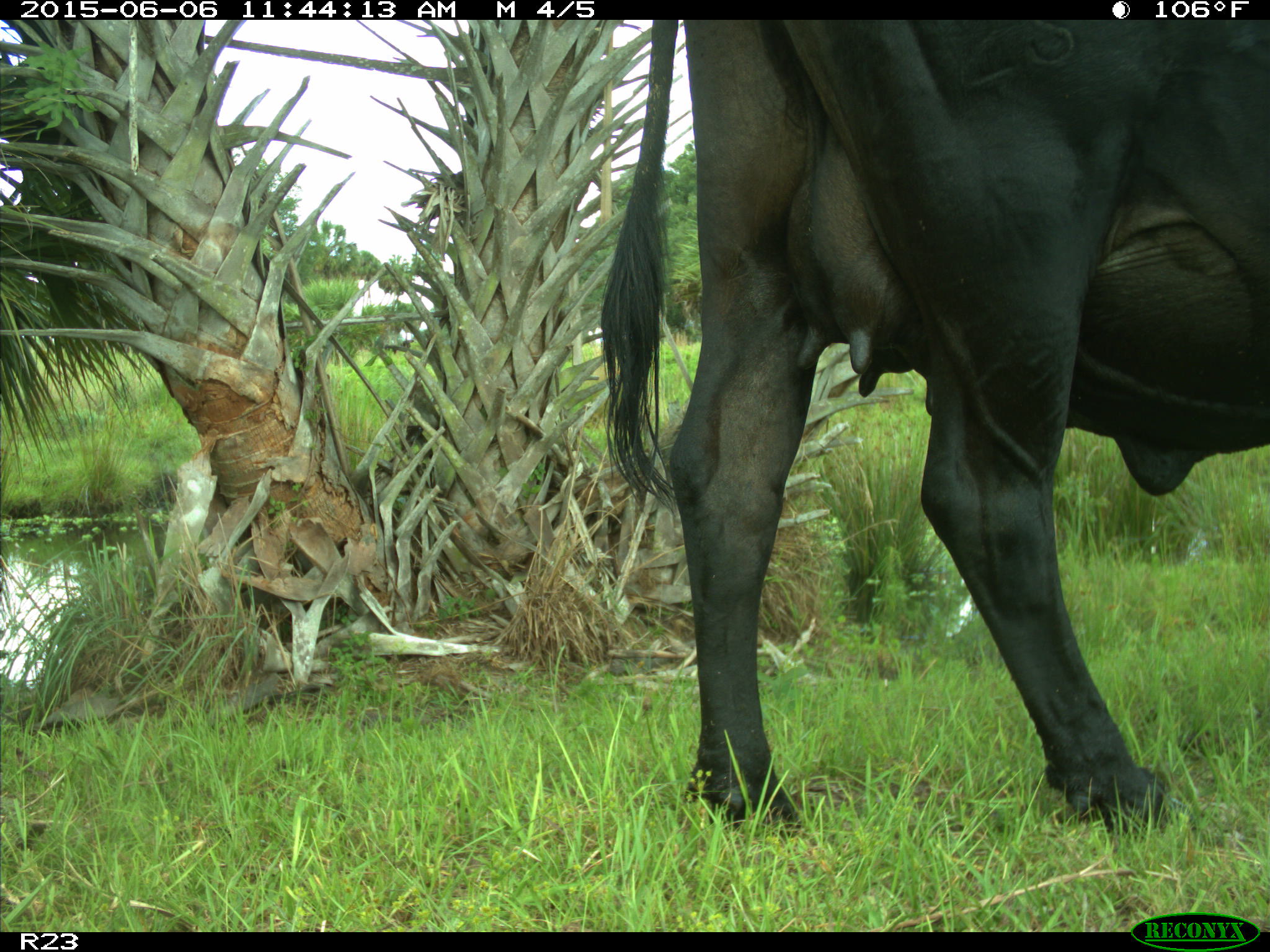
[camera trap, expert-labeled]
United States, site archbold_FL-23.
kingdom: Animalia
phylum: Chordata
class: Mammalia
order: Artiodactyla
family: Bovidae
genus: Bos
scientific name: Bos taurus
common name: domestic cow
Bos taurus (domestic cow).